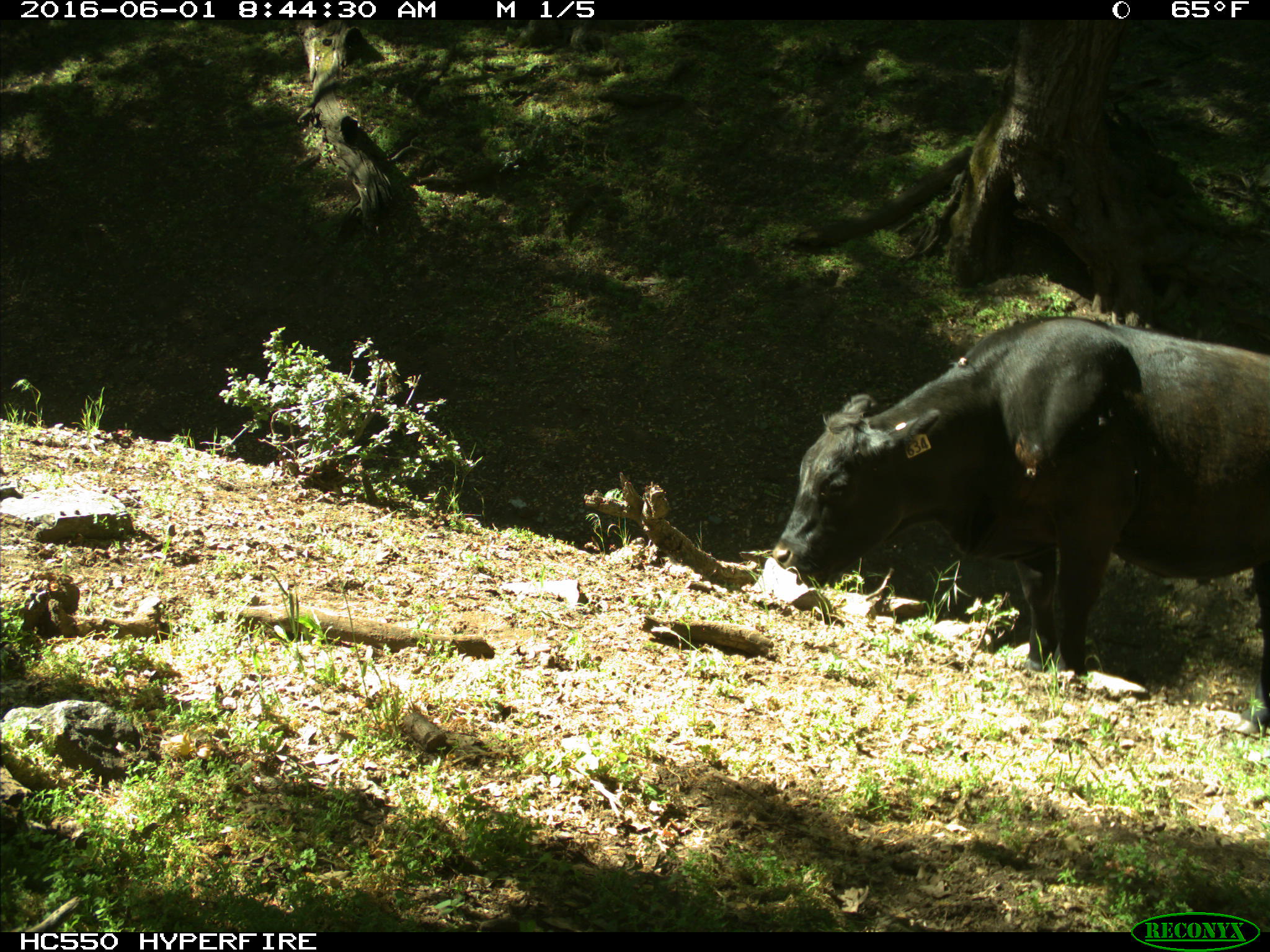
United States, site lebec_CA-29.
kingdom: Animalia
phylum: Chordata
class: Mammalia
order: Artiodactyla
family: Bovidae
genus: Bos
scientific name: Bos taurus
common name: domestic cow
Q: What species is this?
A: Bos taurus (domestic cow).